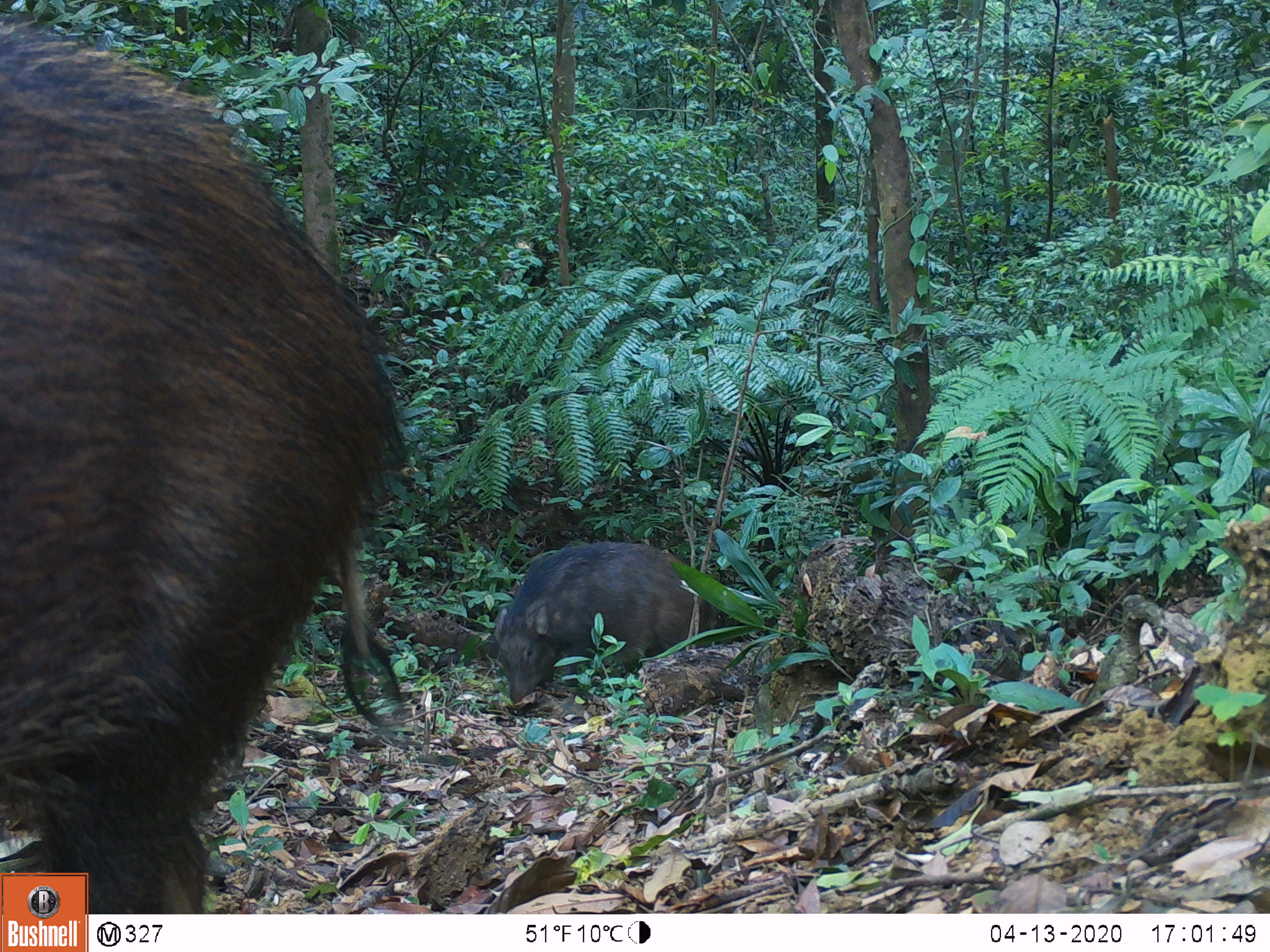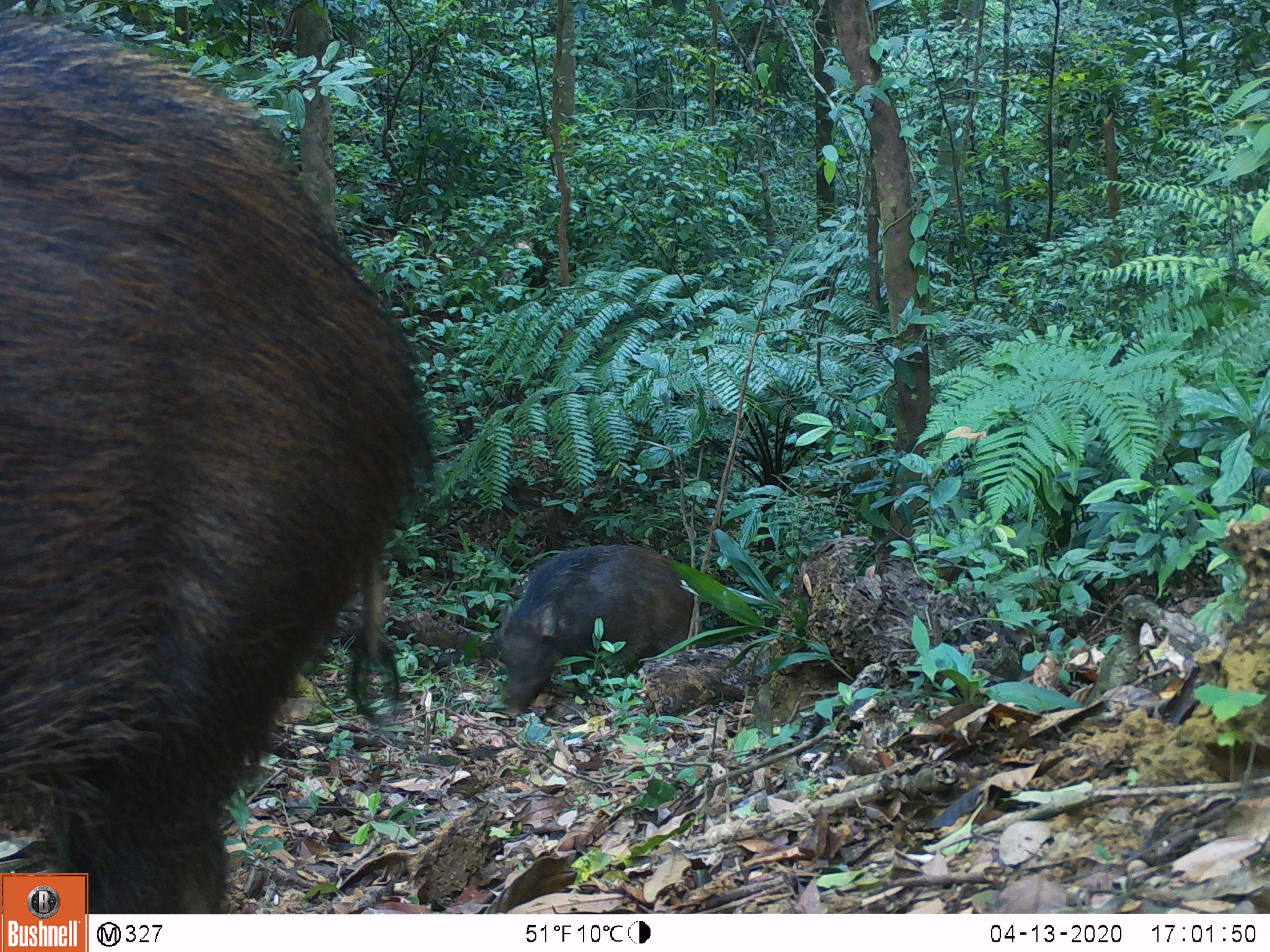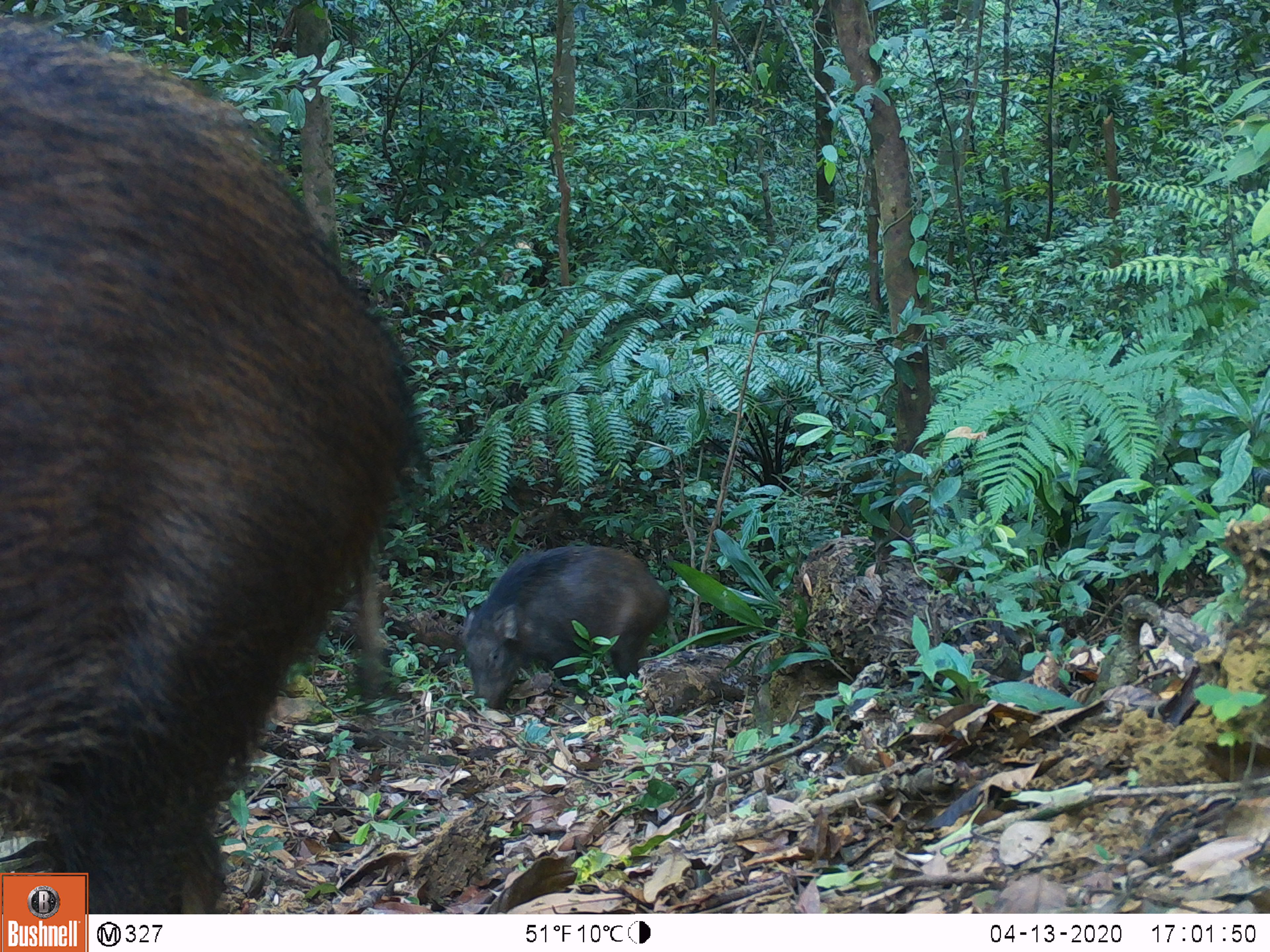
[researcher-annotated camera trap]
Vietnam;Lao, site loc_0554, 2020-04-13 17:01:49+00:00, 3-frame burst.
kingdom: Animalia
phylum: Chordata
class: Mammalia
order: Artiodactyla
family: Suidae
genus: Sus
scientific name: Sus scrofa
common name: eurasian wild pig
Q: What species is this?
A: Eurasian wild pig (Sus scrofa).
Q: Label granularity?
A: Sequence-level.